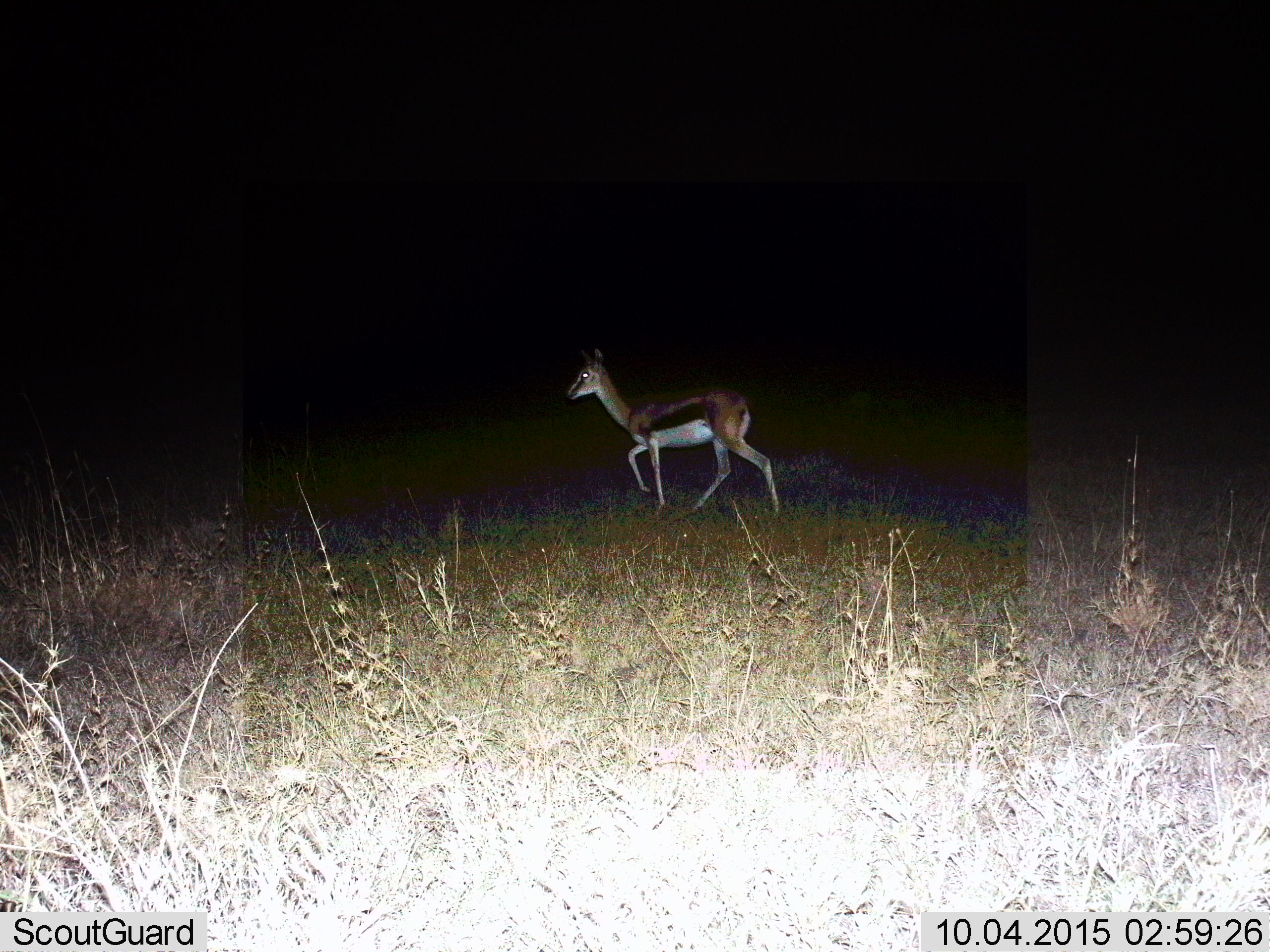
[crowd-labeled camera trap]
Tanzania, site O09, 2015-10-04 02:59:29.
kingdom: Animalia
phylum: Chordata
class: Mammalia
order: Artiodactyla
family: Bovidae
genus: Eudorcas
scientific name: Eudorcas thomsonii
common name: thomson's gazelle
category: gazellethomsons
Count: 1.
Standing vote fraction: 11%.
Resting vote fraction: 0%.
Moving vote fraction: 89%.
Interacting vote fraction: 0%.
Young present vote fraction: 11%.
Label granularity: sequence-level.